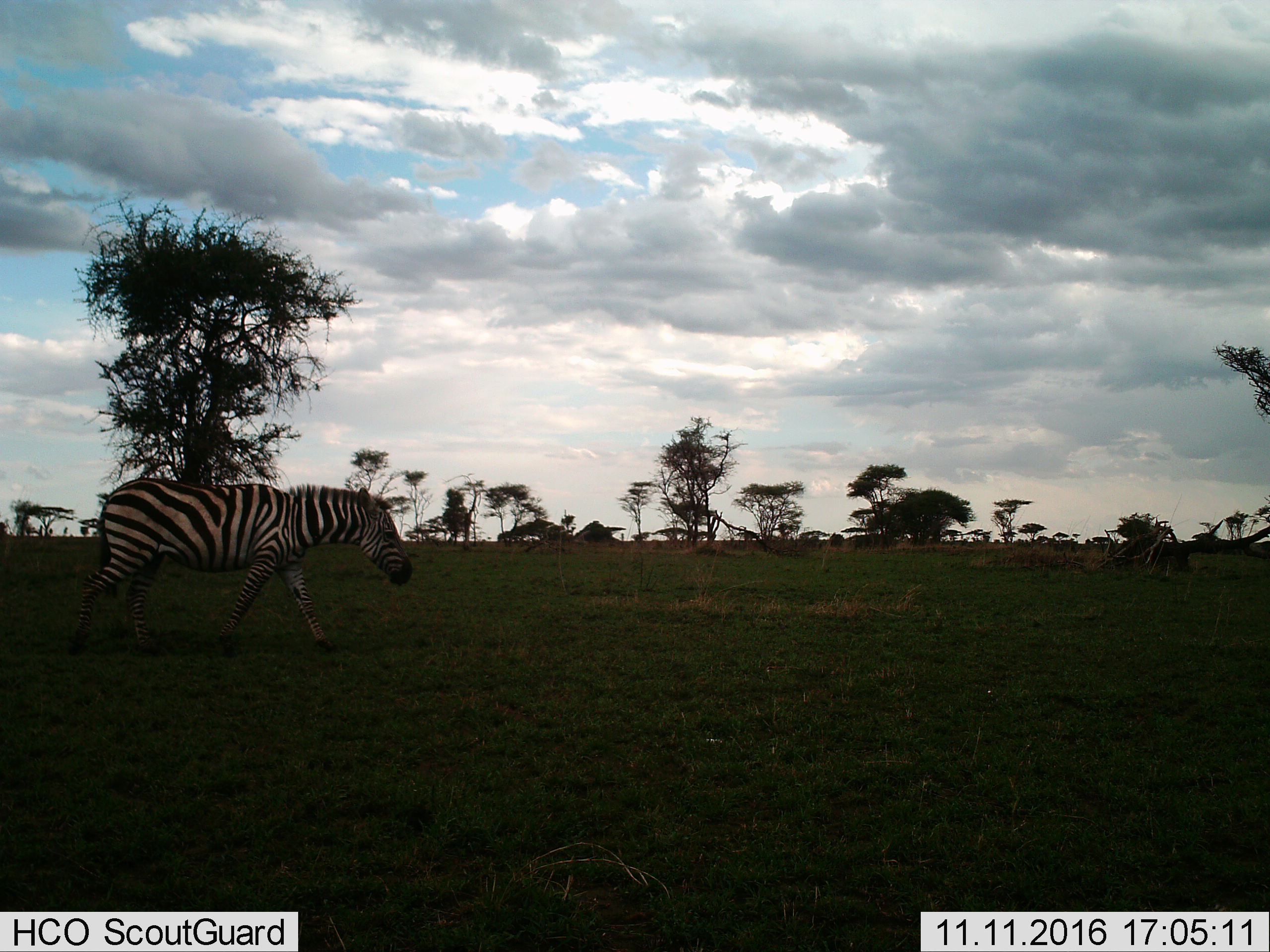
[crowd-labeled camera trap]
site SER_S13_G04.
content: unidentified animal